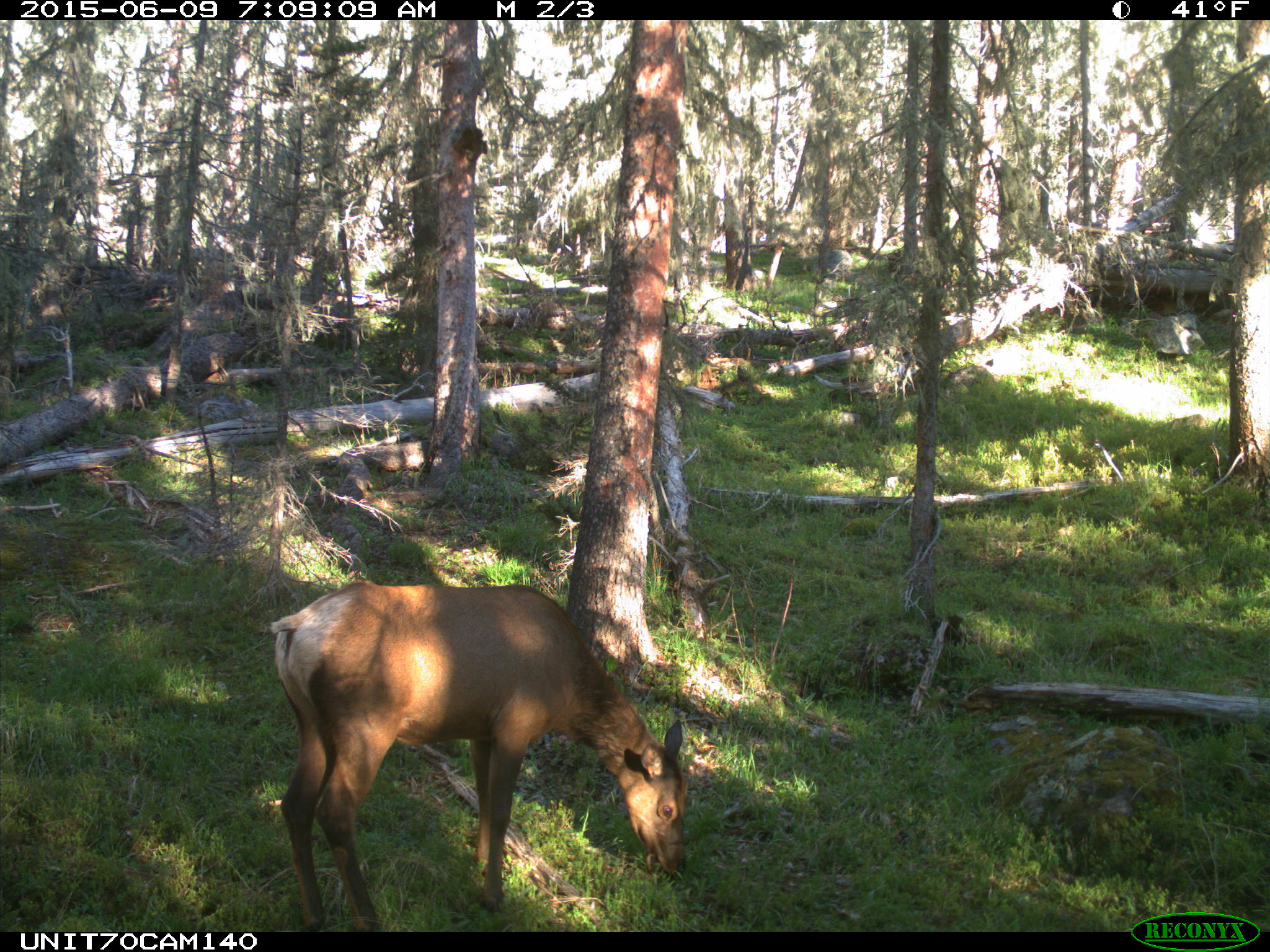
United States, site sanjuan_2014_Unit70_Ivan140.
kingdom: Animalia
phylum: Chordata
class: Mammalia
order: Artiodactyla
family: Cervidae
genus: Cervus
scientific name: Cervus elaphus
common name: red deer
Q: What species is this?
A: Cervus elaphus (red deer).